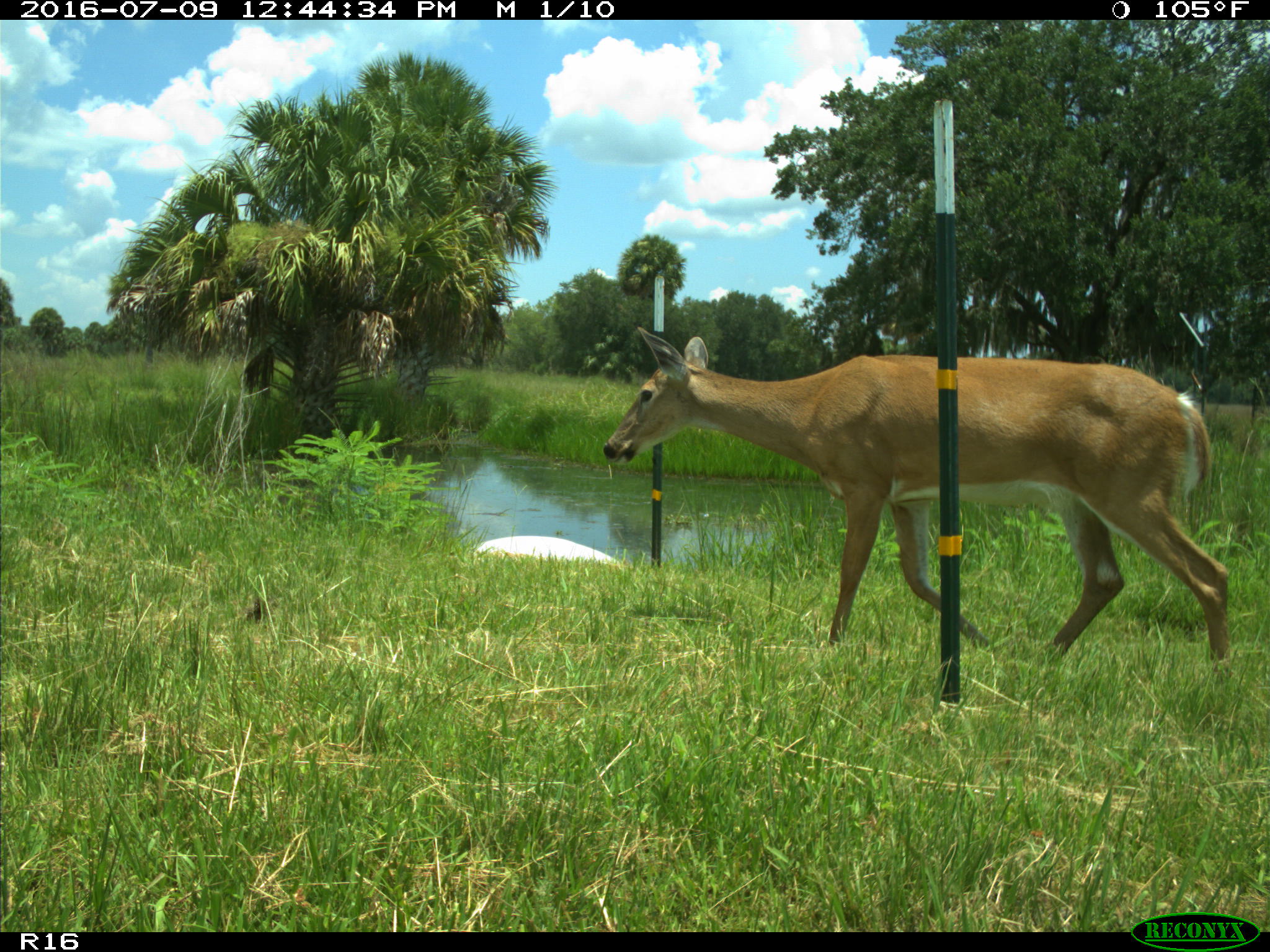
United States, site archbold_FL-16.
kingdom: Animalia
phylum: Chordata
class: Mammalia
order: Artiodactyla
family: Cervidae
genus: Odocoileus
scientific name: Odocoileus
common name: deer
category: unidentified deer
Unidentified deer (deer) (Odocoileus).